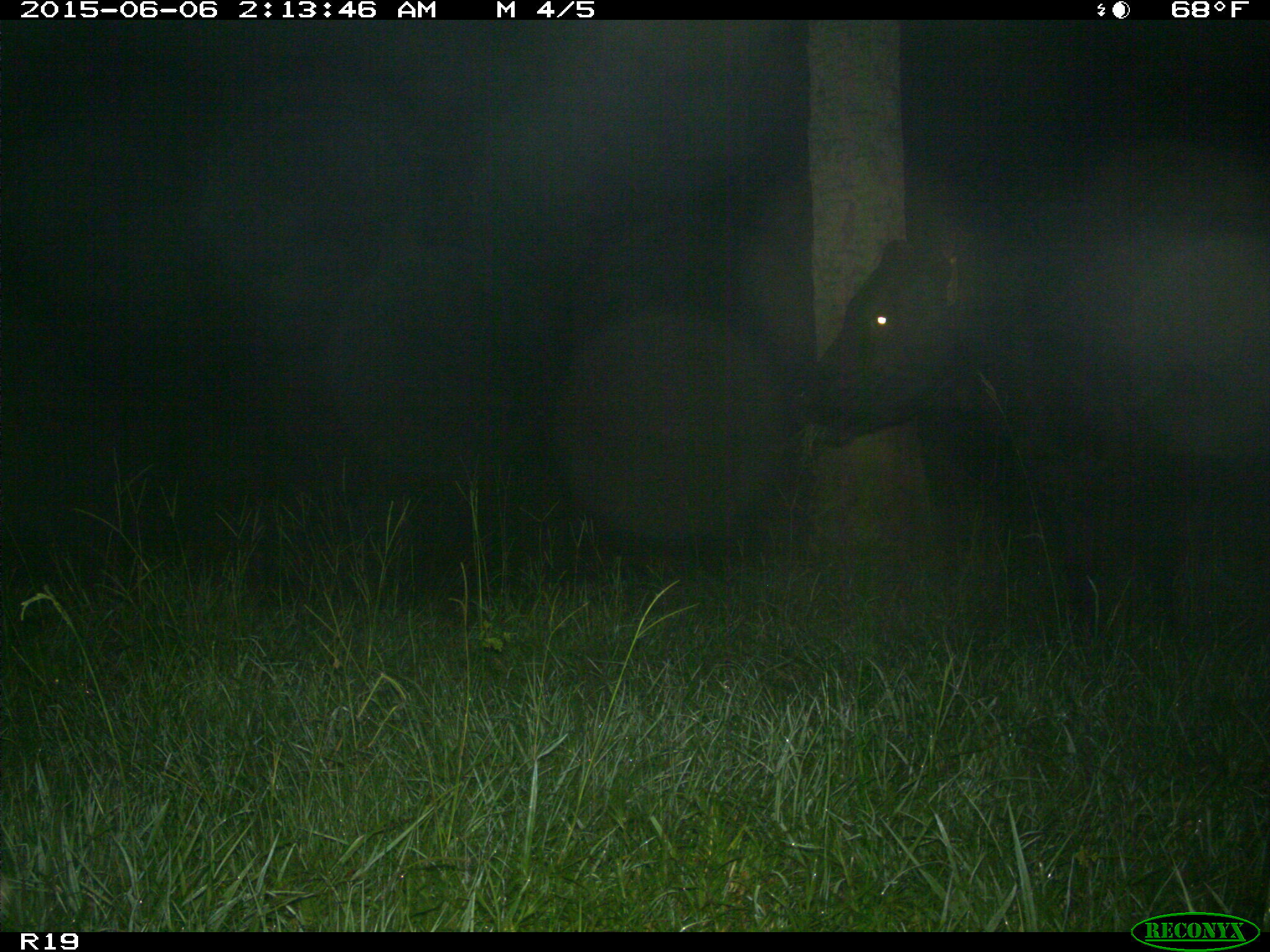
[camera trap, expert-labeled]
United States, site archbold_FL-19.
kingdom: Animalia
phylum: Chordata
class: Mammalia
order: Artiodactyla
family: Bovidae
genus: Bos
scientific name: Bos taurus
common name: domestic cow